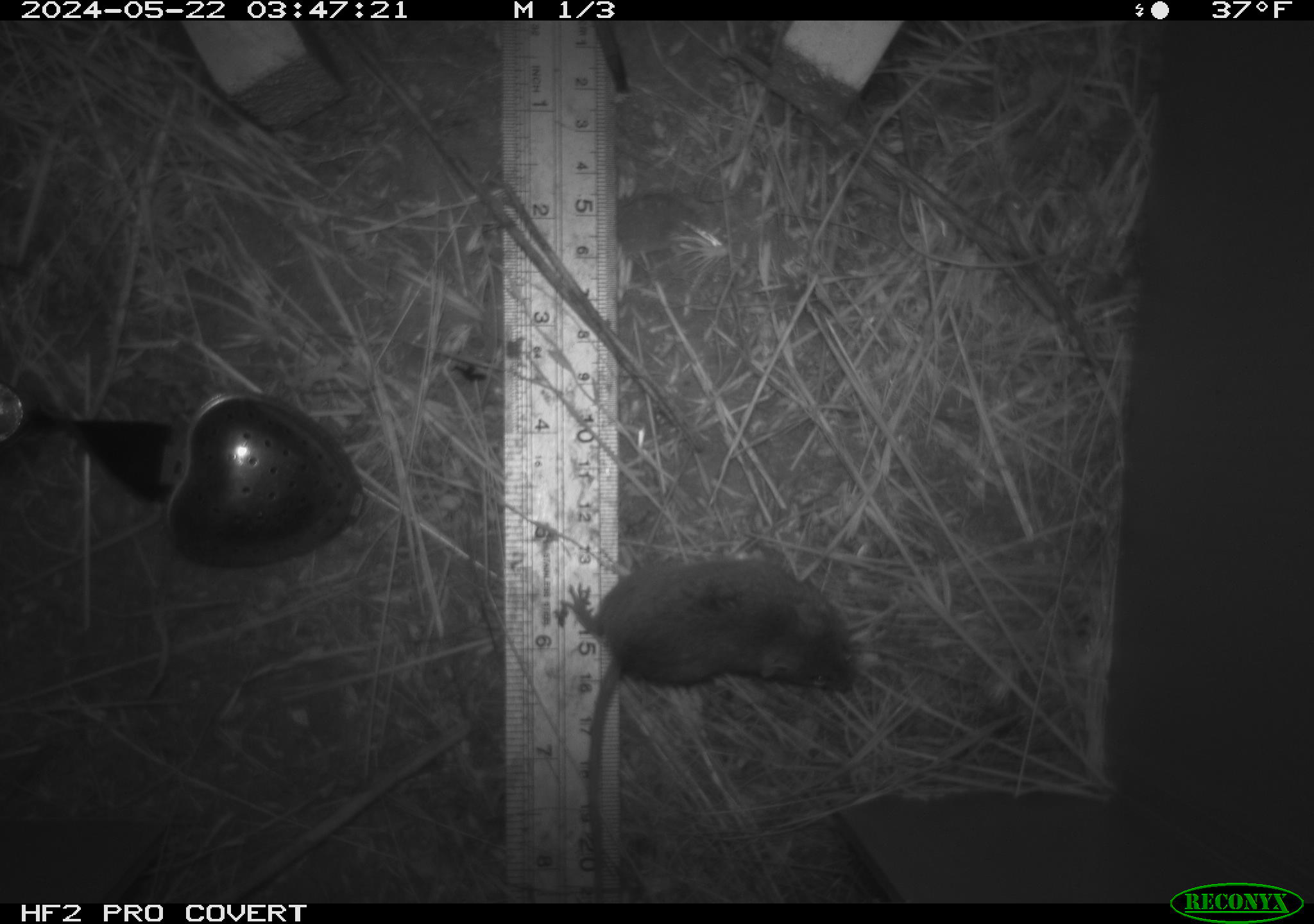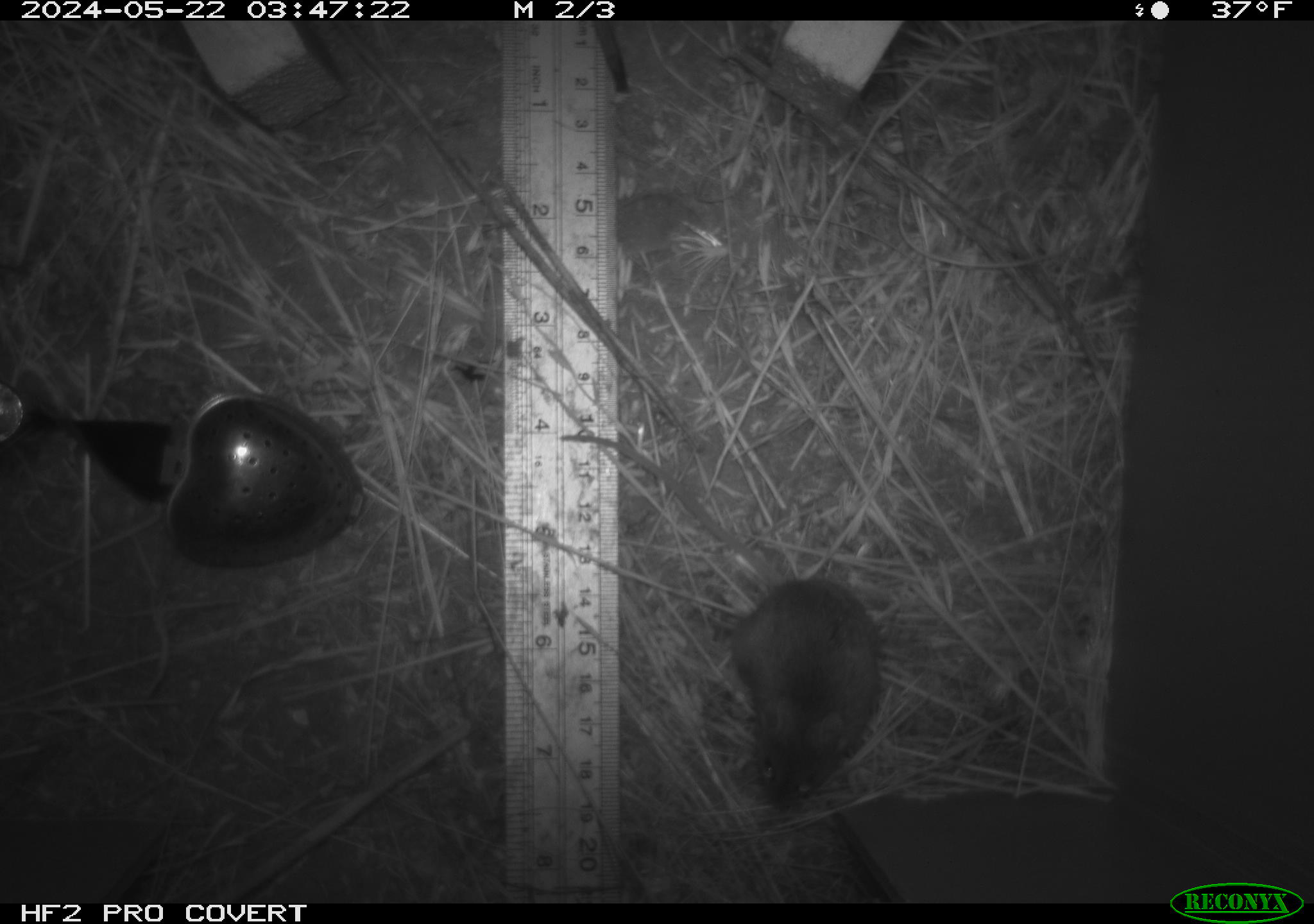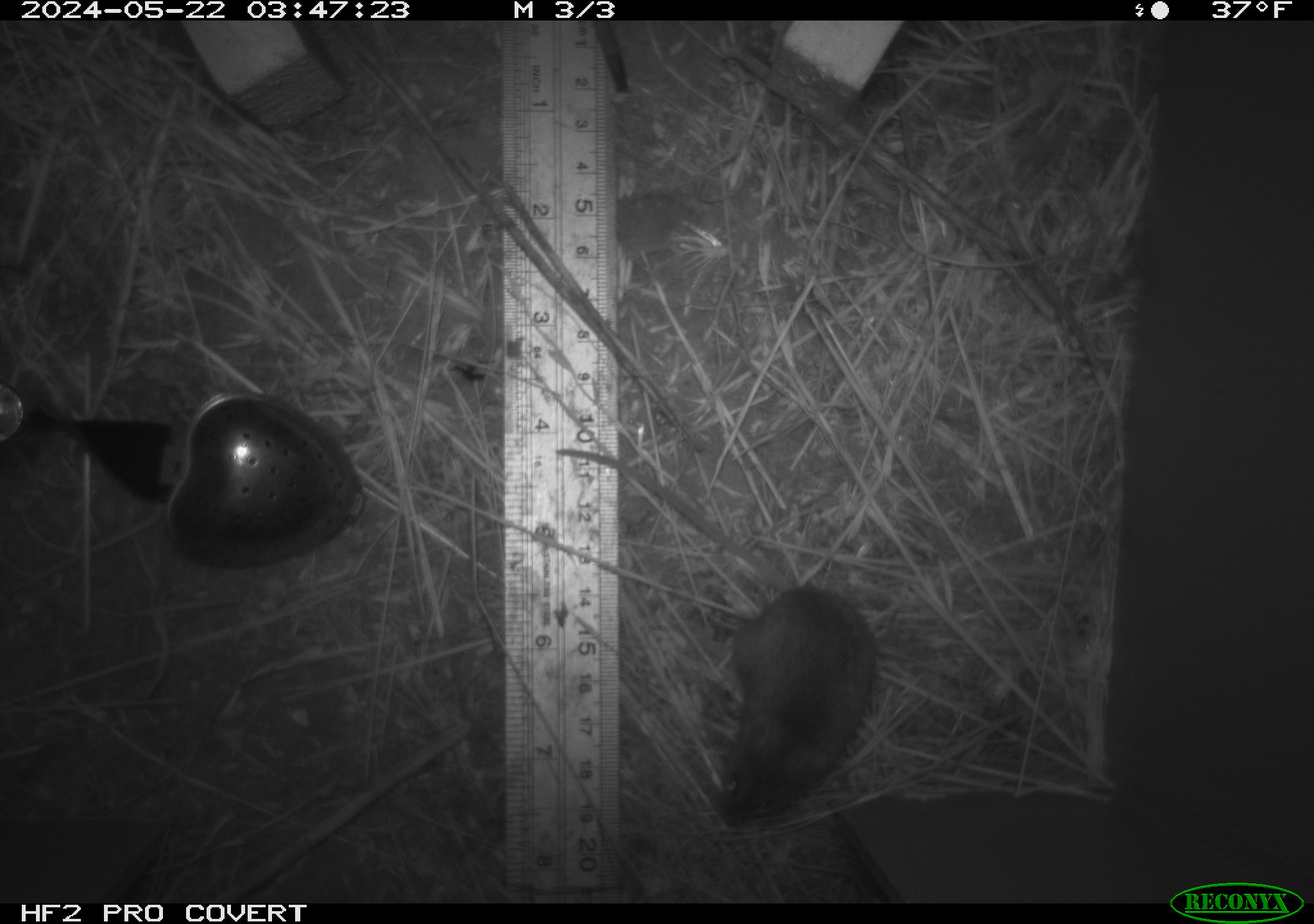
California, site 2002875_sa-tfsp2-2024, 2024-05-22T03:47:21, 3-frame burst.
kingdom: Animalia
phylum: Chordata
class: Mammalia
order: Rodentia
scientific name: Rodentia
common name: mouse species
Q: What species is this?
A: Mouse species (Rodentia).